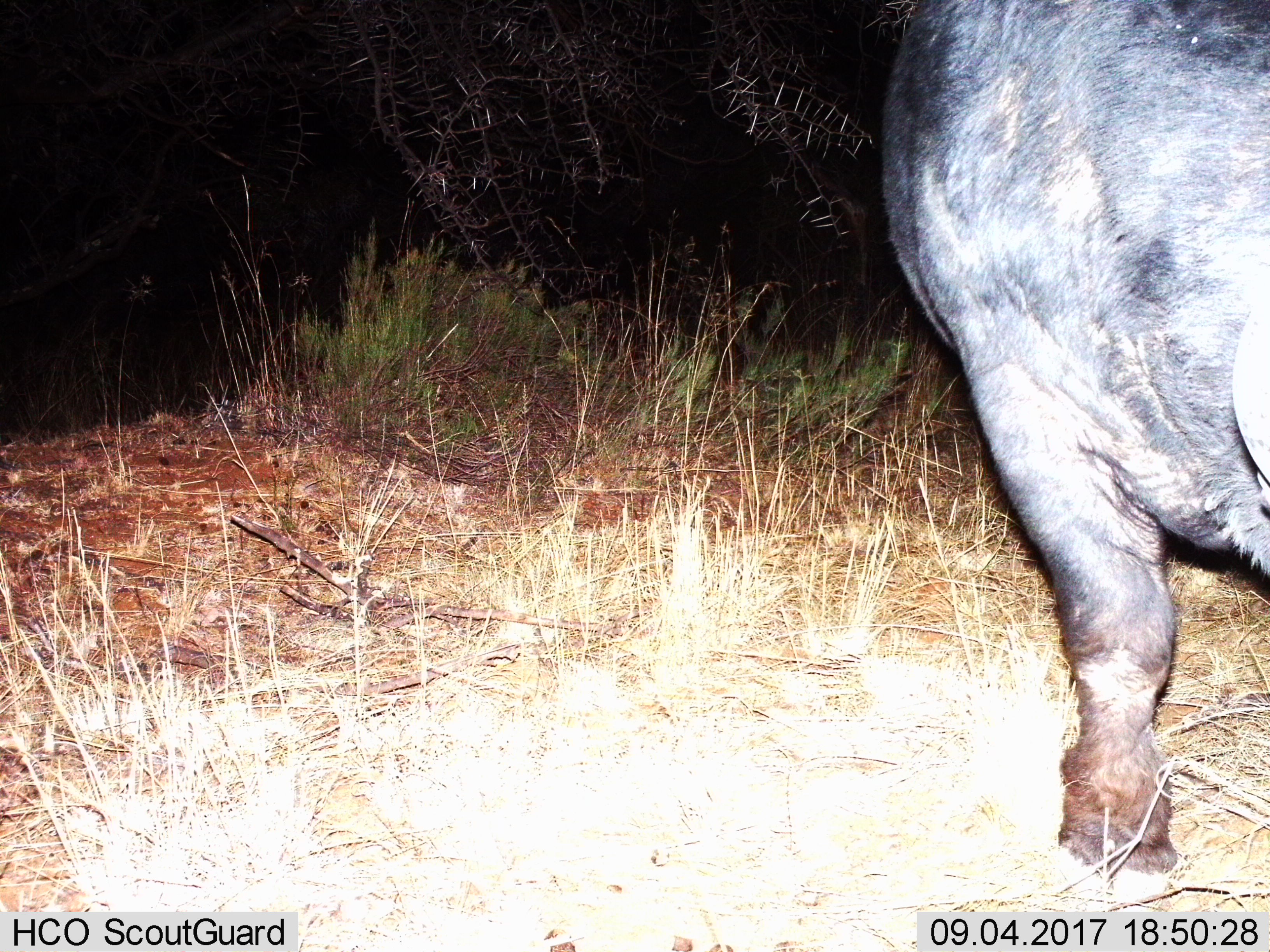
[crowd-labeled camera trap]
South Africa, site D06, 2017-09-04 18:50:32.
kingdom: Animalia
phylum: Chordata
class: Mammalia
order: Artiodactyla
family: Bovidae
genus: Syncerus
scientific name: Syncerus caffer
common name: cape buffalo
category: buffalo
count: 1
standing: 80%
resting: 0%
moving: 40%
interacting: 0%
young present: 0%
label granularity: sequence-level